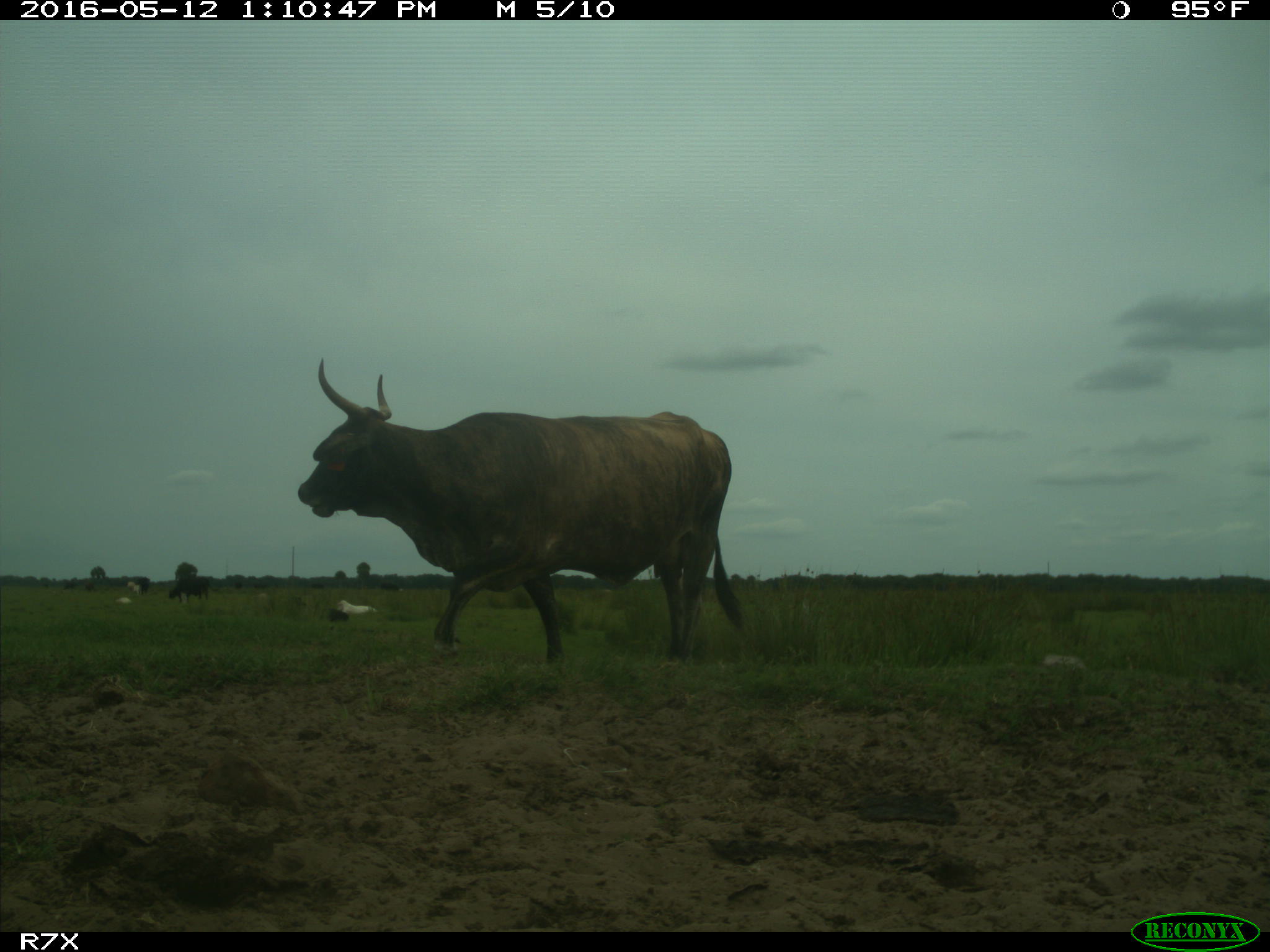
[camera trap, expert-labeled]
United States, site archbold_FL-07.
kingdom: Animalia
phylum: Chordata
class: Mammalia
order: Artiodactyla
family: Bovidae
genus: Bos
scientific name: Bos taurus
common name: domestic cow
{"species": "Bos taurus (domestic cow)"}